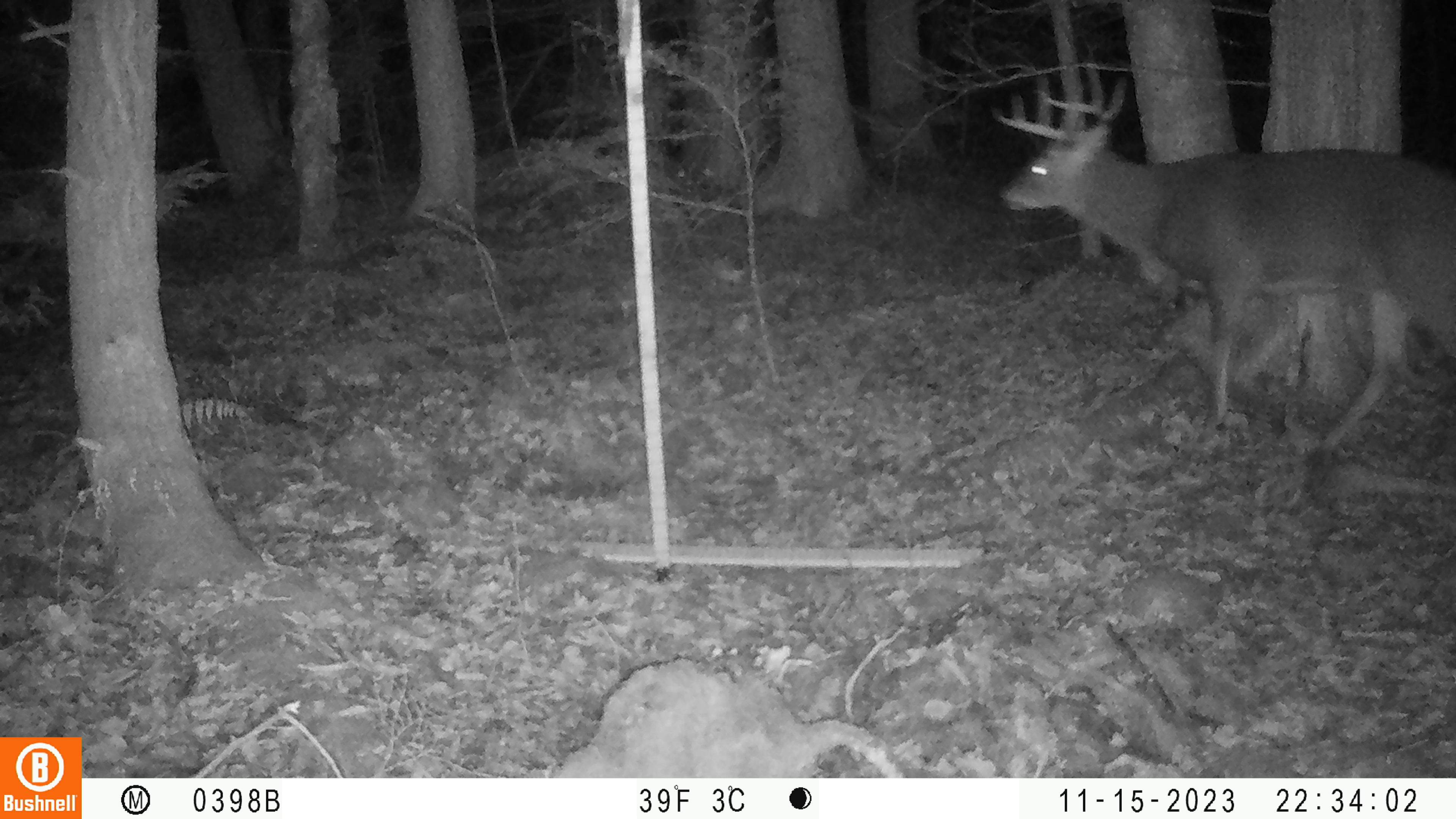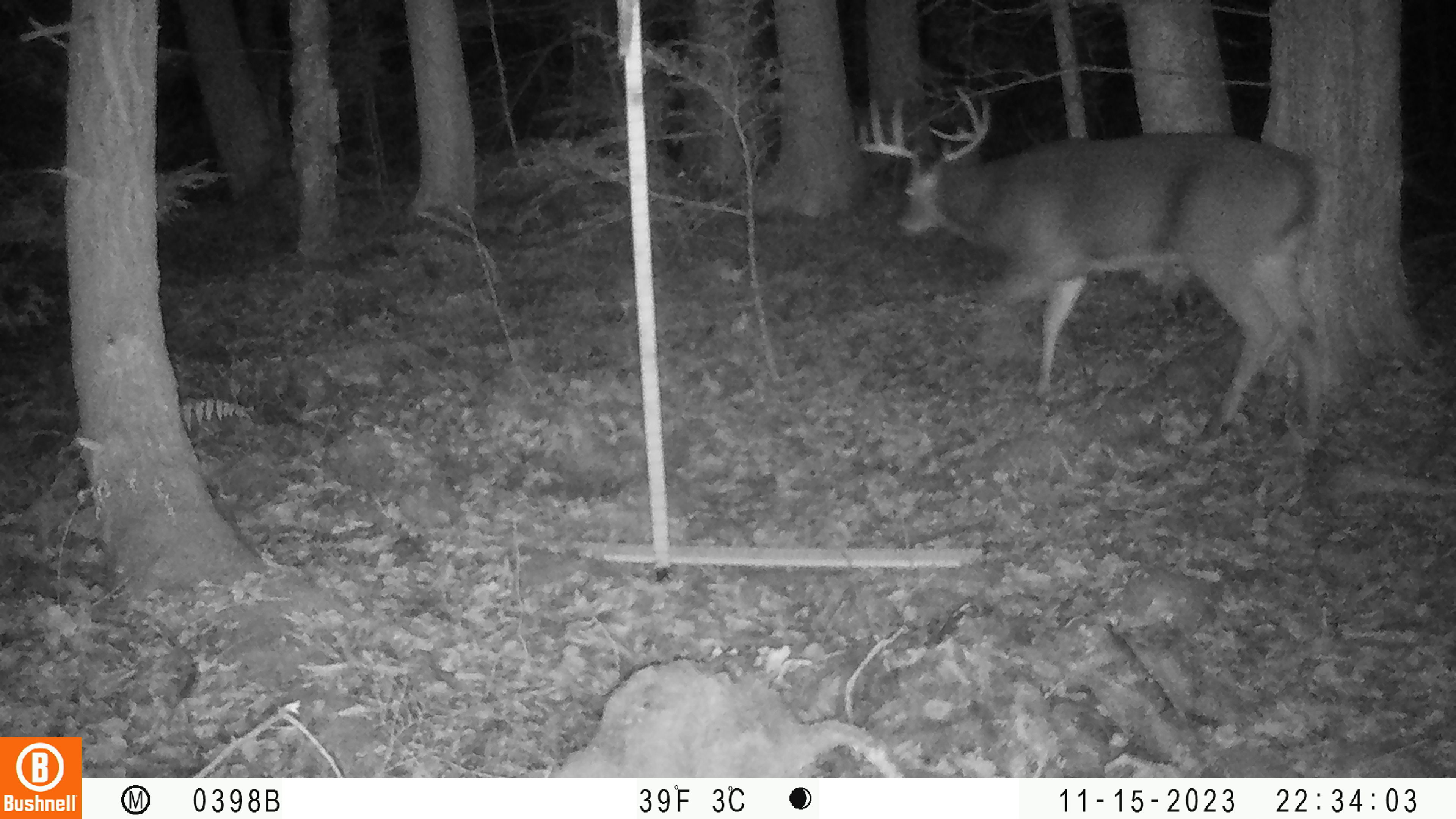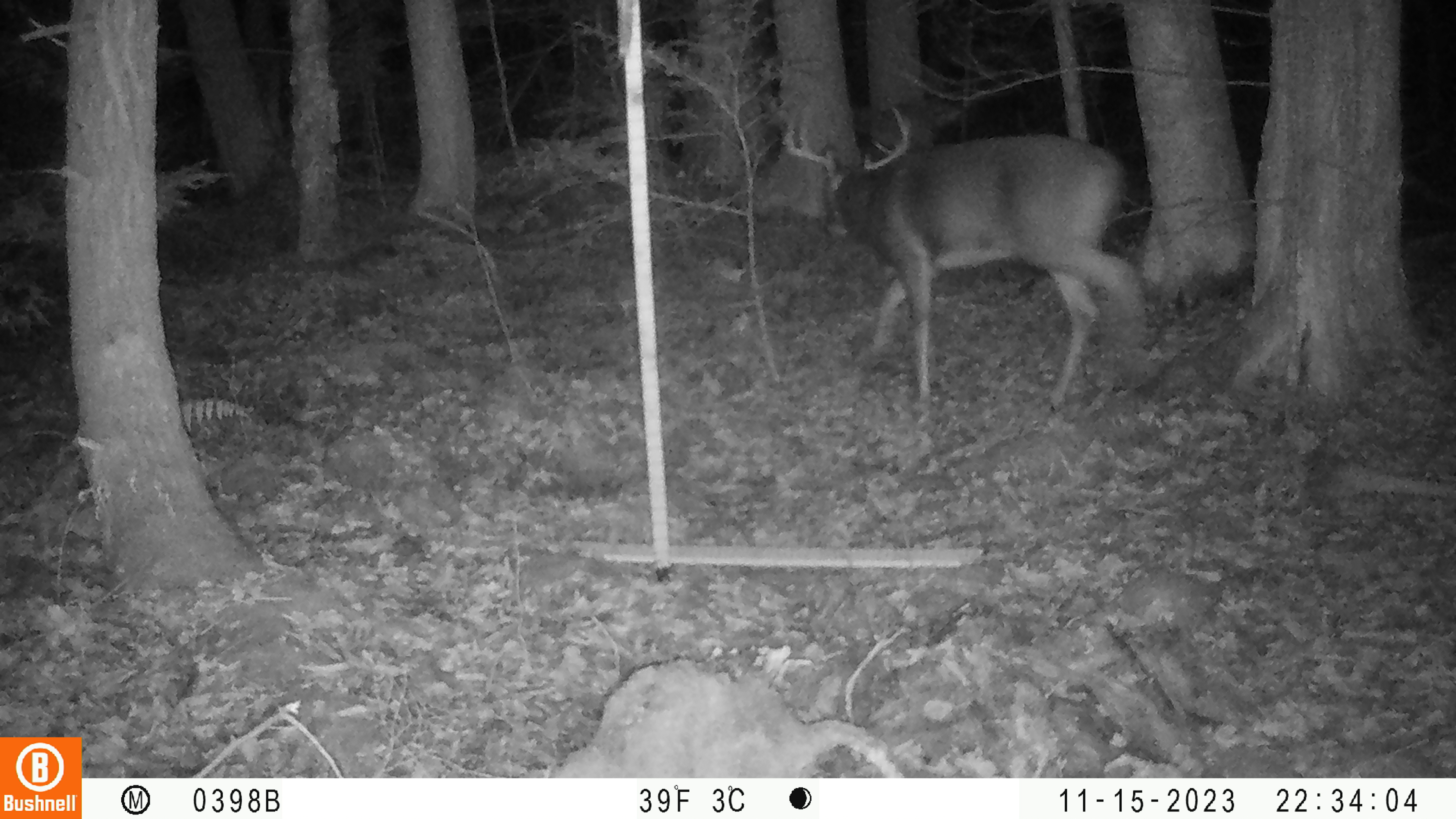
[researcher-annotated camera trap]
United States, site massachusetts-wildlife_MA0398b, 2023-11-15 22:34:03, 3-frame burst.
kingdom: Animalia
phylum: Chordata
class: Mammalia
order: Artiodactyla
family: Cervidae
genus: Odocoileus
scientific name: Odocoileus virginianus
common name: white-tailed deer